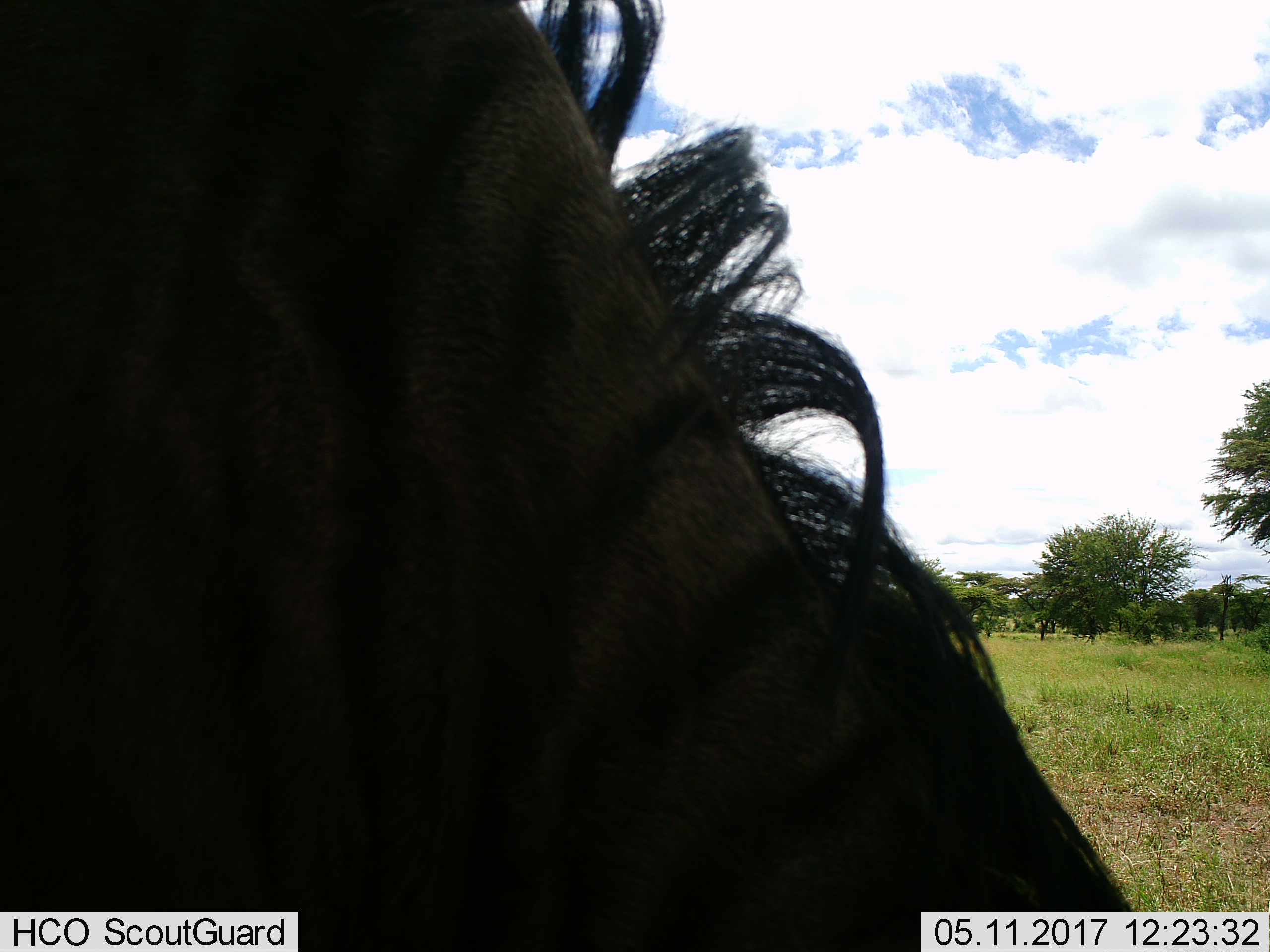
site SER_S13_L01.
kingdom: Animalia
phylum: Chordata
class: Mammalia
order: Artiodactyla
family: Bovidae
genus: Connochaetes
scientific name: Connochaetes taurinus taurinus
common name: blue wildebeest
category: wildebeestblue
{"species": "wildebeestblue (blue wildebeest) (Connochaetes taurinus taurinus)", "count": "1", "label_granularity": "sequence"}